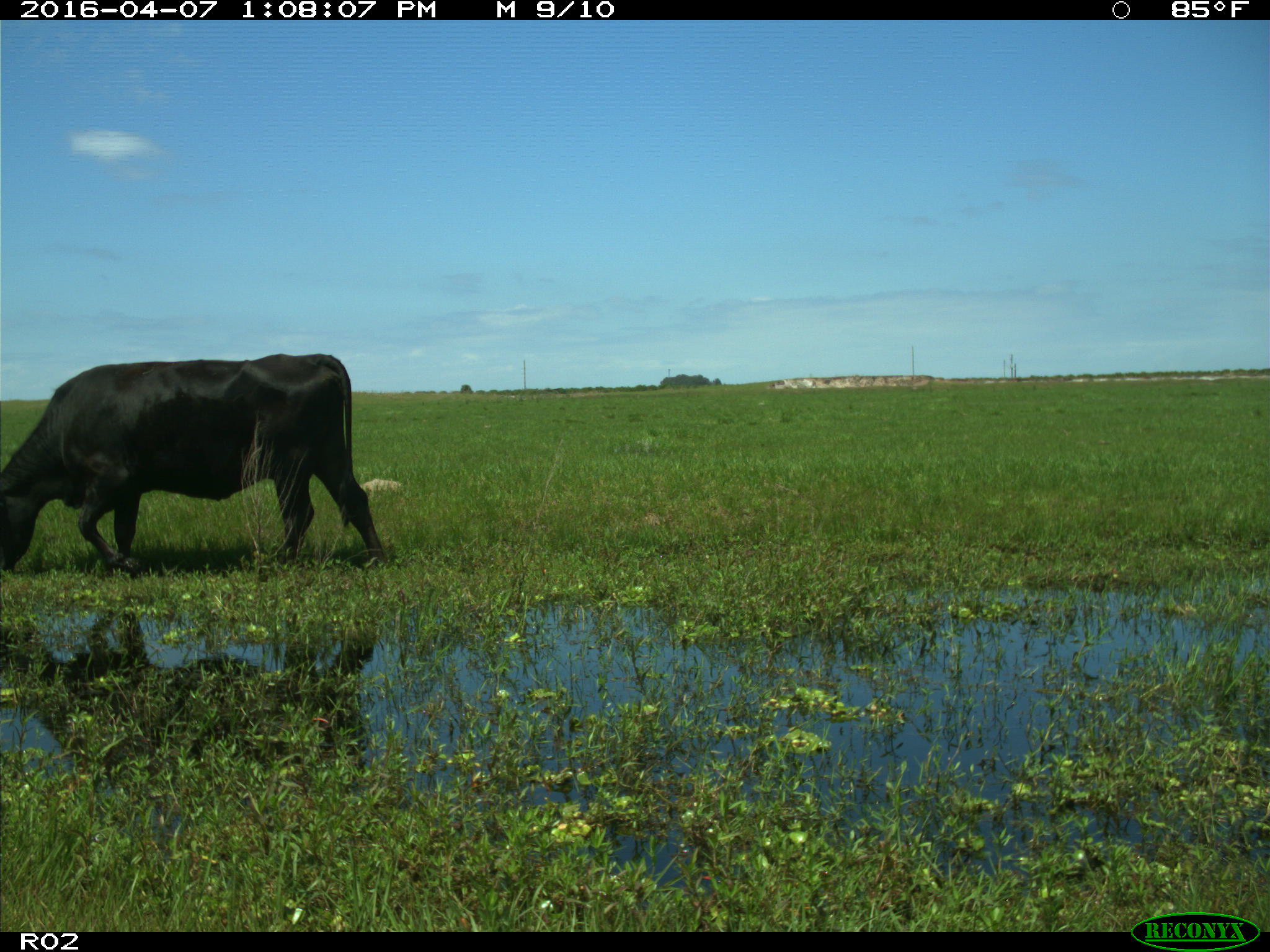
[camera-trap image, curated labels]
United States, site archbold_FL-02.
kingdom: Animalia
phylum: Chordata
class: Mammalia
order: Artiodactyla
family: Bovidae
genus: Bos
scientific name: Bos taurus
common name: domestic cow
Bos taurus (domestic cow).